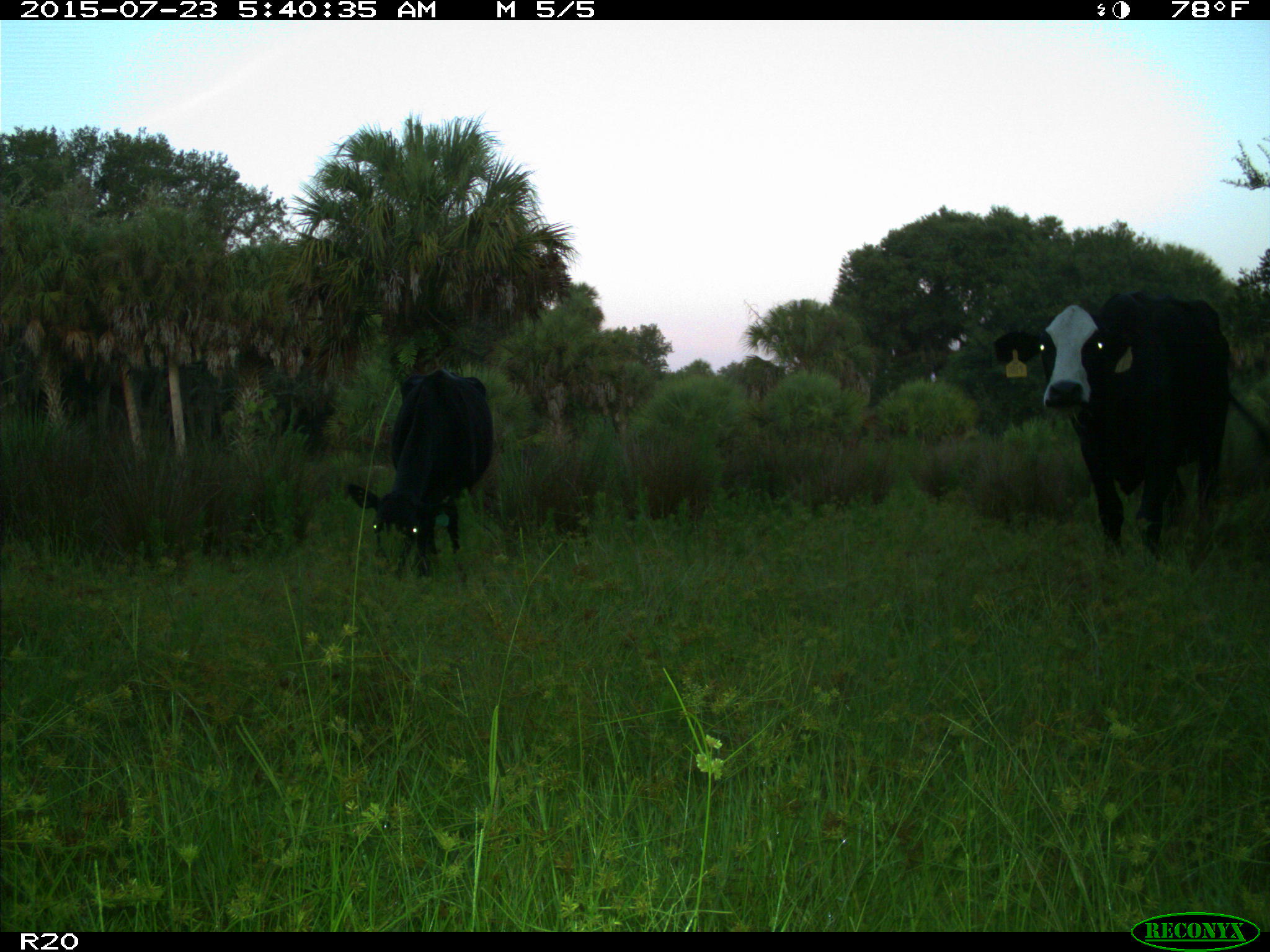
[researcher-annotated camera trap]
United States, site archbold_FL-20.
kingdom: Animalia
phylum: Chordata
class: Mammalia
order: Artiodactyla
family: Bovidae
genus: Bos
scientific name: Bos taurus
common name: domestic cow